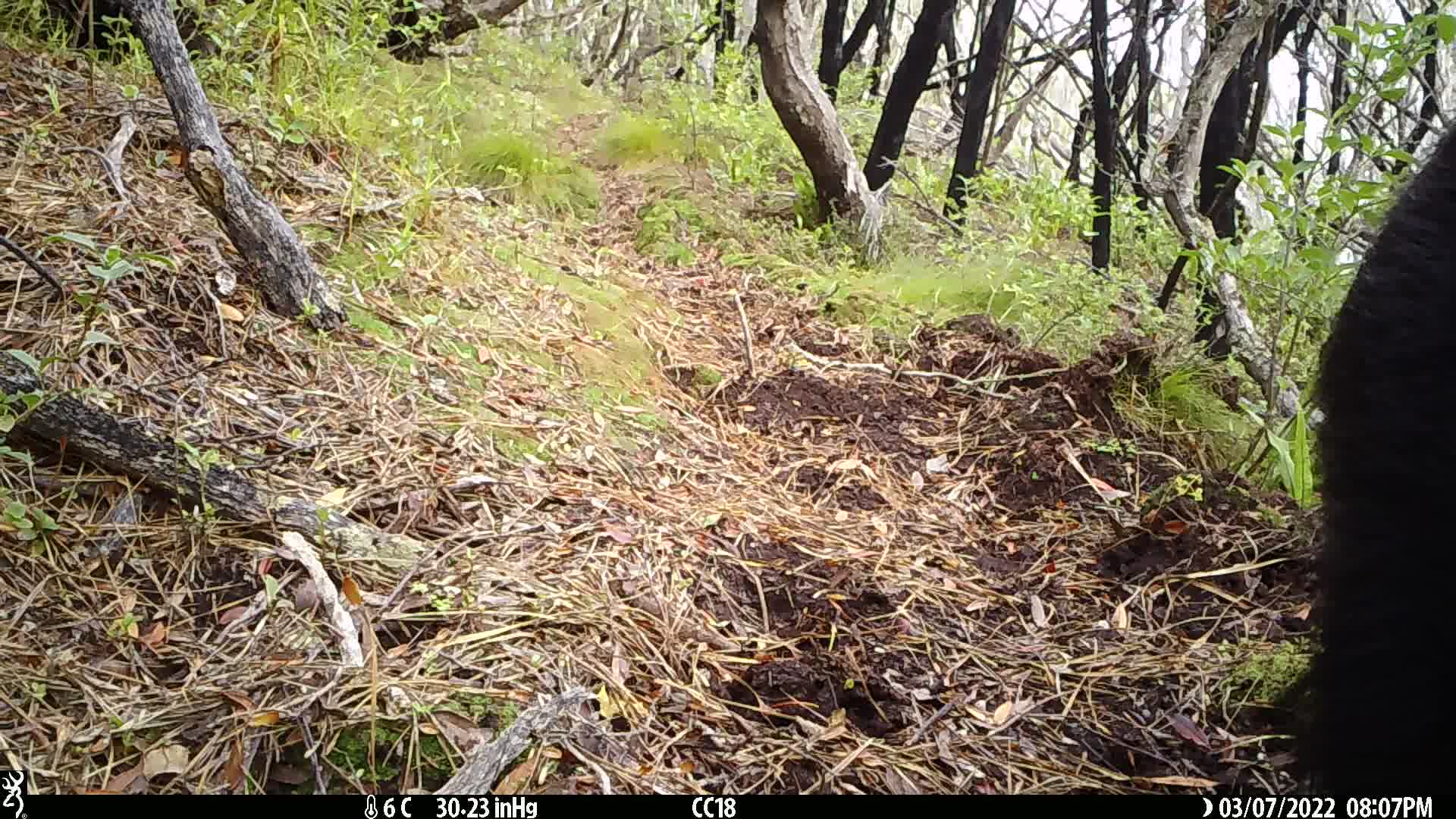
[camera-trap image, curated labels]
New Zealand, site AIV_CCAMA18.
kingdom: Animalia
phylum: Chordata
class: Mammalia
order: Artiodactyla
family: Suidae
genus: Sus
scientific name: Sus scrofa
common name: pig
Pig (Sus scrofa).